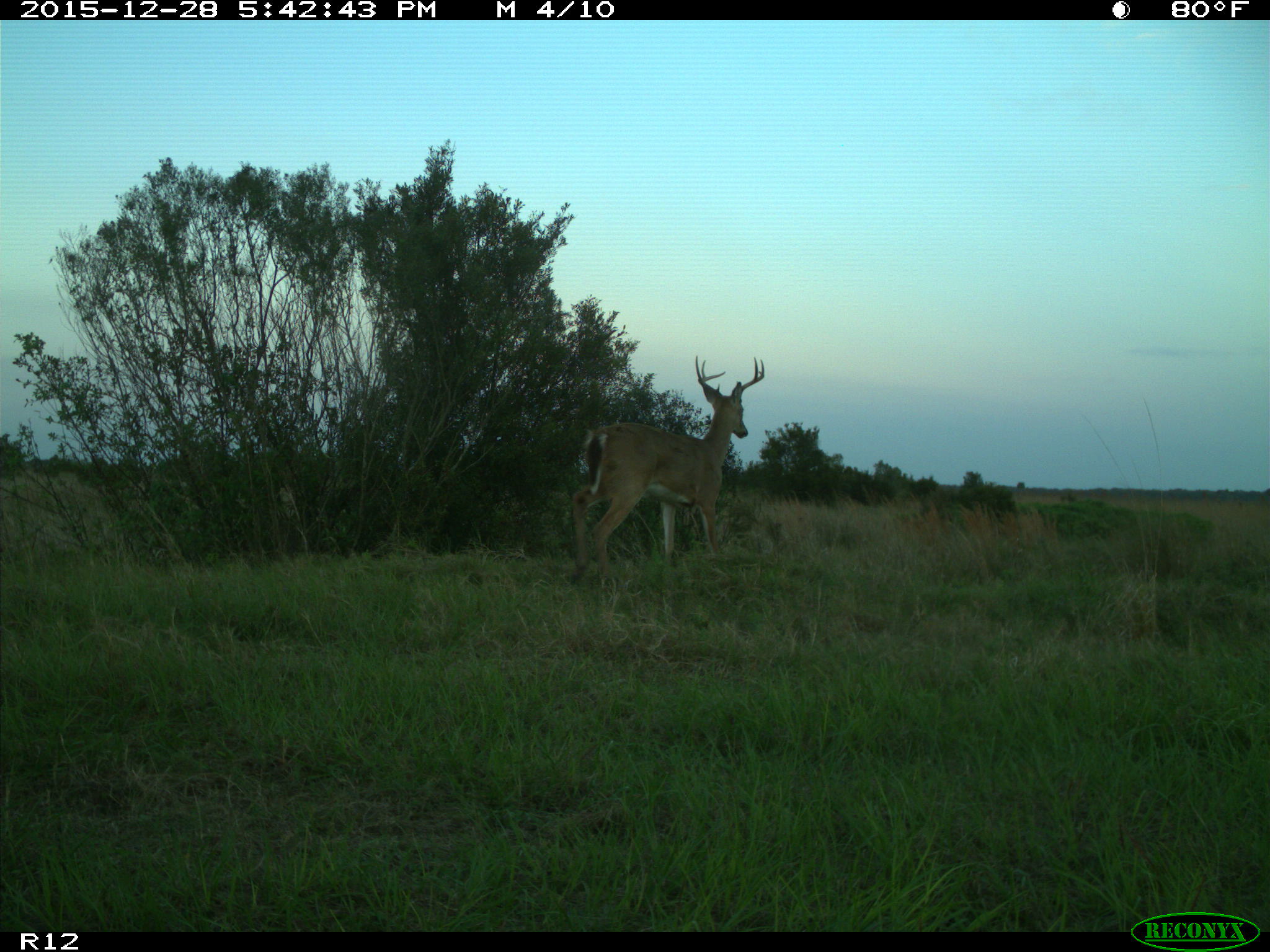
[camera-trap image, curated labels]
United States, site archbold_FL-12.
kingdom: Animalia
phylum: Chordata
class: Mammalia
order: Artiodactyla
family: Cervidae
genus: Odocoileus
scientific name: Odocoileus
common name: deer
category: unidentified deer